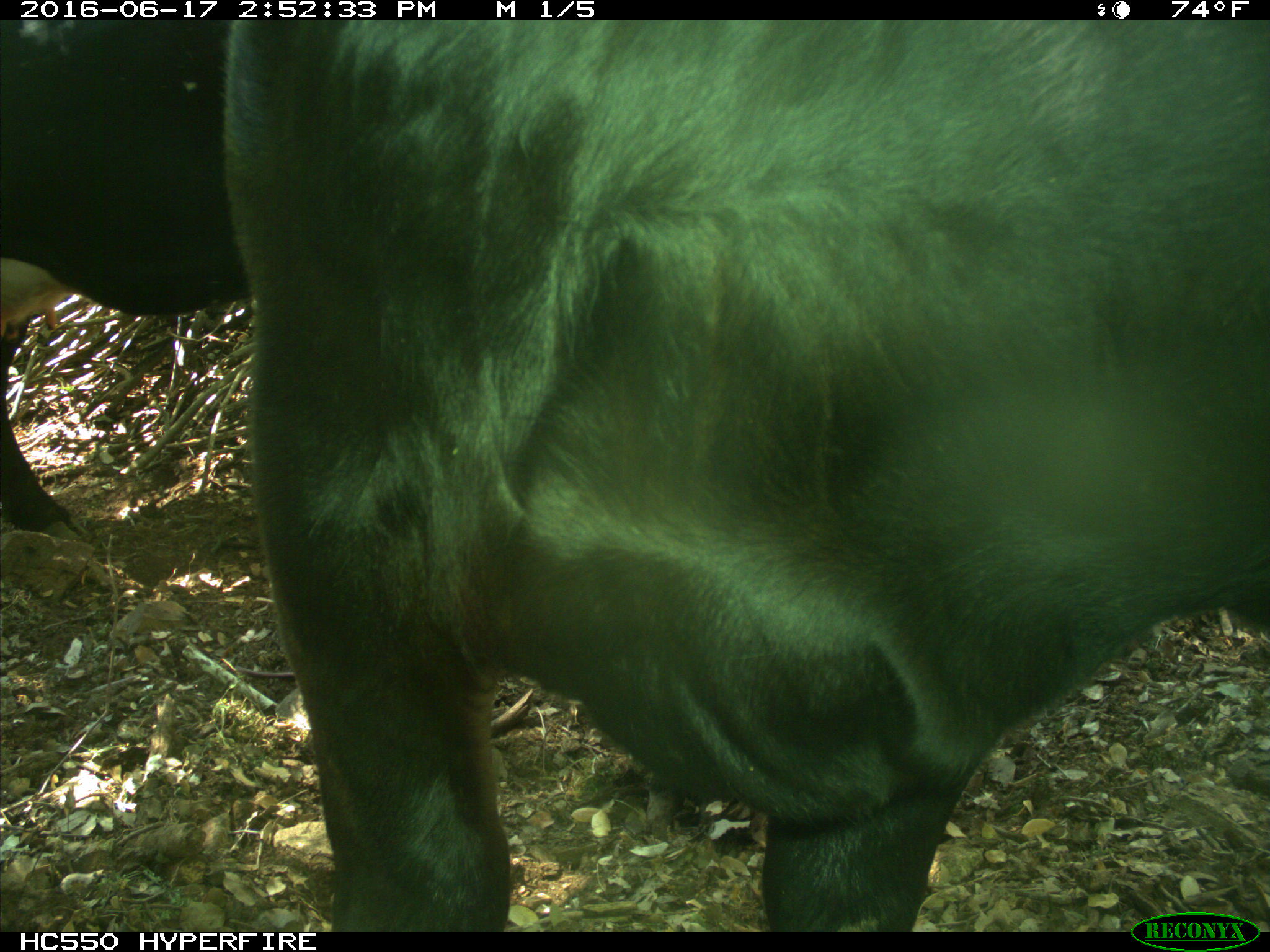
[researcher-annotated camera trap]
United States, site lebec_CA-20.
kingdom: Animalia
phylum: Chordata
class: Mammalia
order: Artiodactyla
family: Bovidae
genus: Bos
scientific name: Bos taurus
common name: domestic cow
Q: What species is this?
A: Bos taurus (domestic cow).